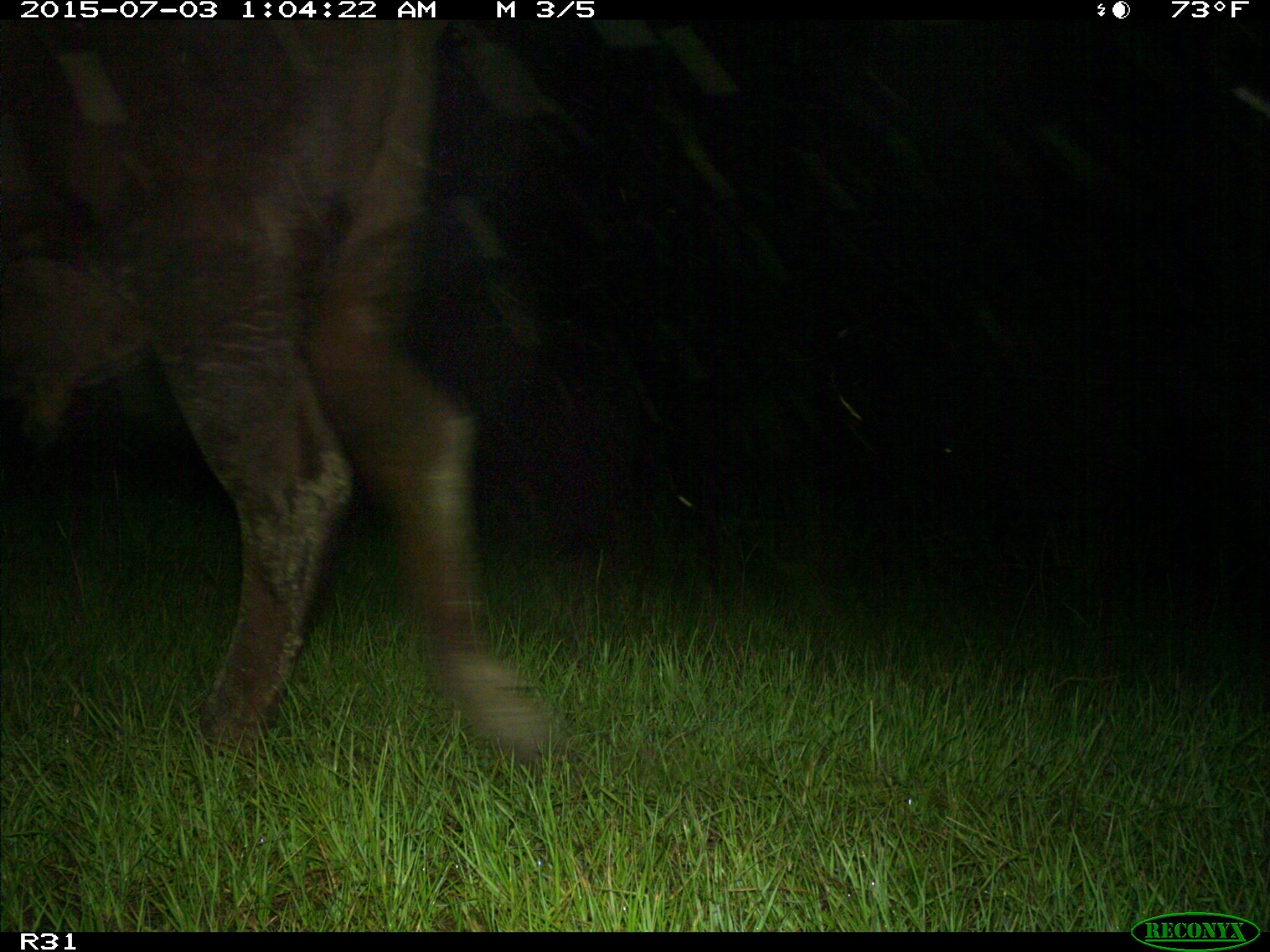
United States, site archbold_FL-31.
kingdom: Animalia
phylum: Chordata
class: Mammalia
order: Artiodactyla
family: Bovidae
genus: Bos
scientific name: Bos taurus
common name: domestic cow